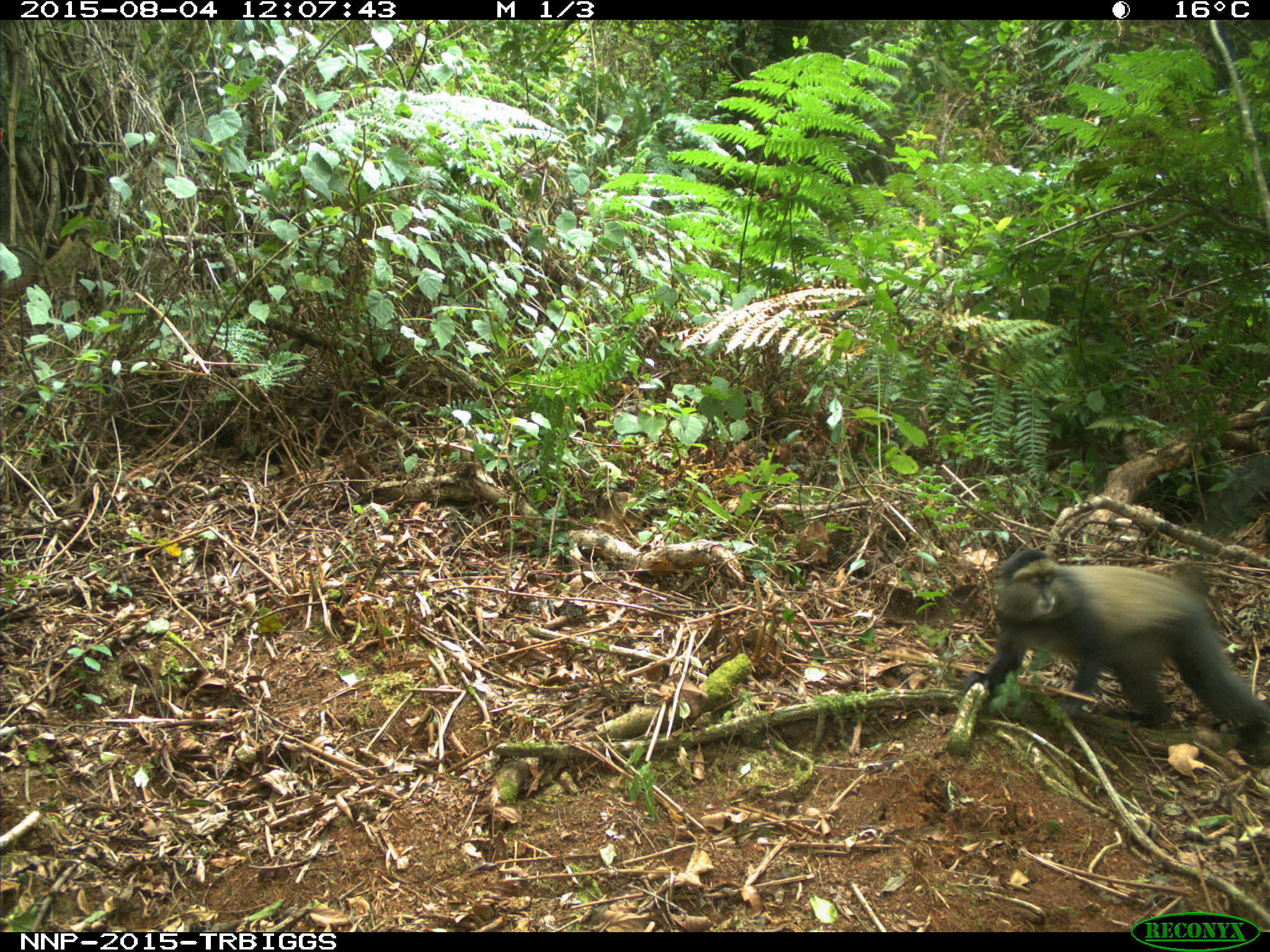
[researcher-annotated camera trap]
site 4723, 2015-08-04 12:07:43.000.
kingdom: Animalia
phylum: Chordata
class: Mammalia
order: Primates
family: Cercopithecidae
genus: Cercopithecus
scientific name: Cercopithecus mitis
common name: blue monkey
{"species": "Cercopithecus mitis (blue monkey)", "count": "1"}